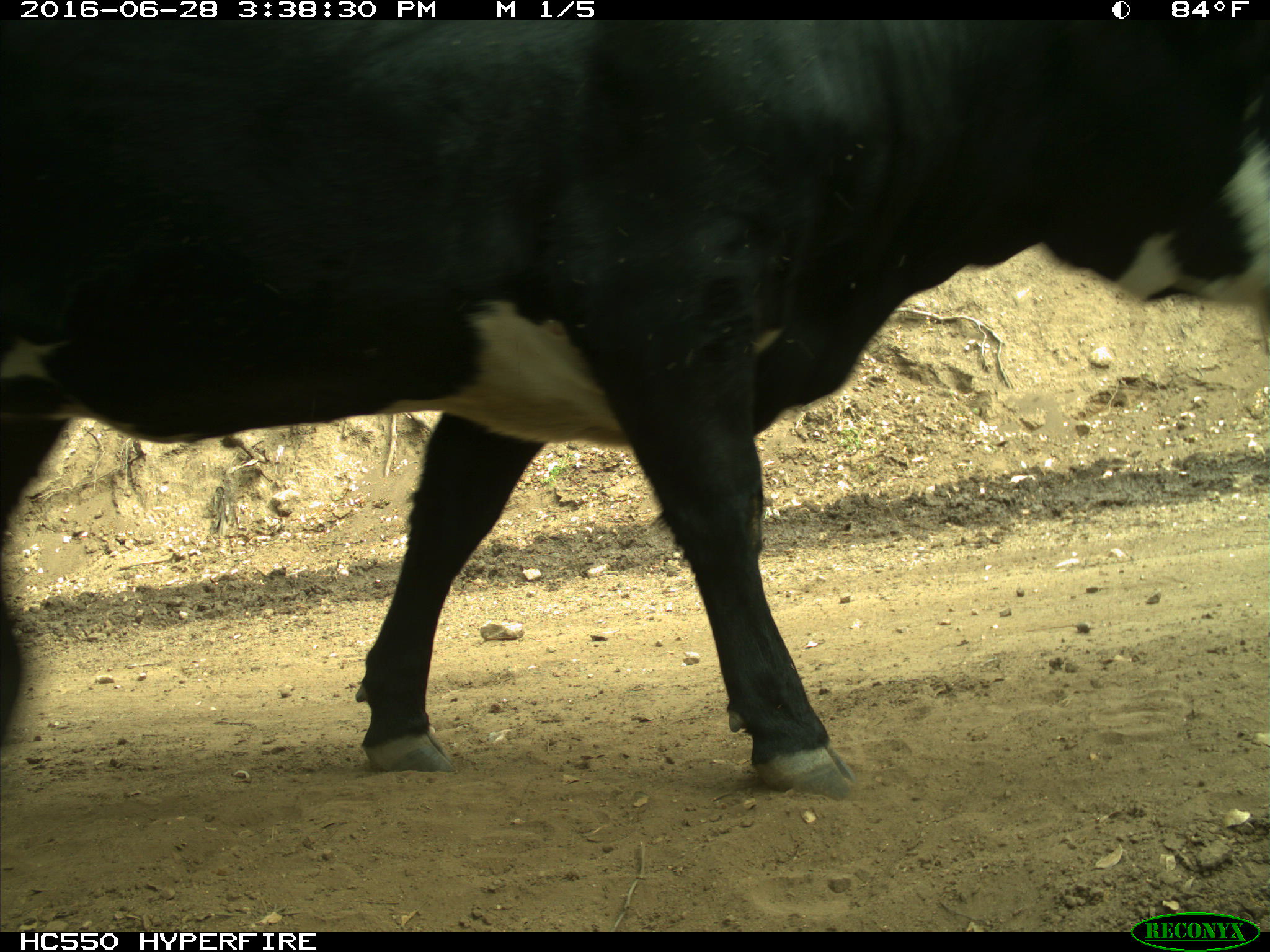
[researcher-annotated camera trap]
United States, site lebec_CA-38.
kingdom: Animalia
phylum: Chordata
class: Mammalia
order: Artiodactyla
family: Bovidae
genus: Bos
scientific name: Bos taurus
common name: domestic cow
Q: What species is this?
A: Bos taurus (domestic cow).